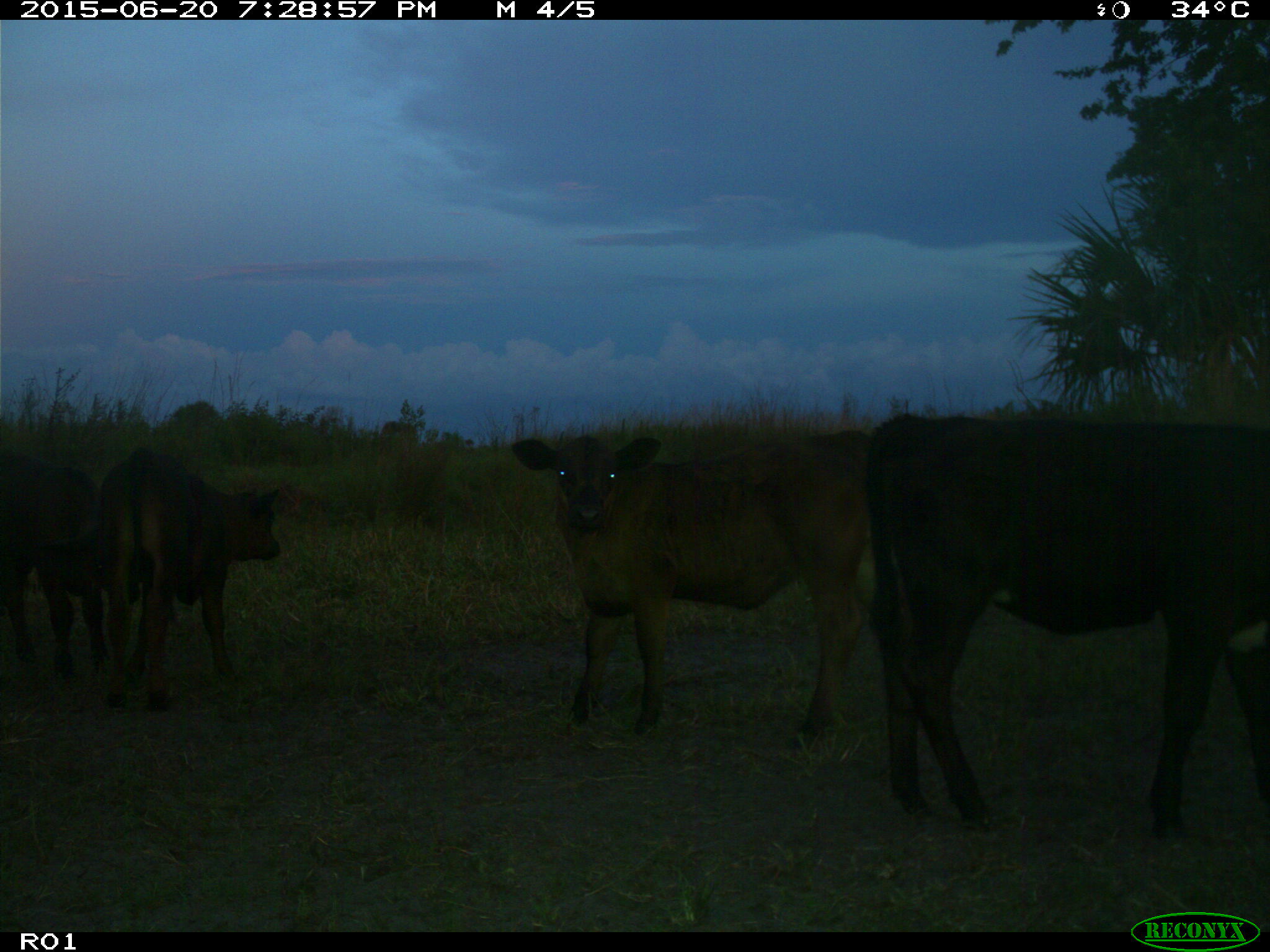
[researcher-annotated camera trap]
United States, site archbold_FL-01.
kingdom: Animalia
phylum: Chordata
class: Mammalia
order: Artiodactyla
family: Bovidae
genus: Bos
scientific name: Bos taurus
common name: domestic cow